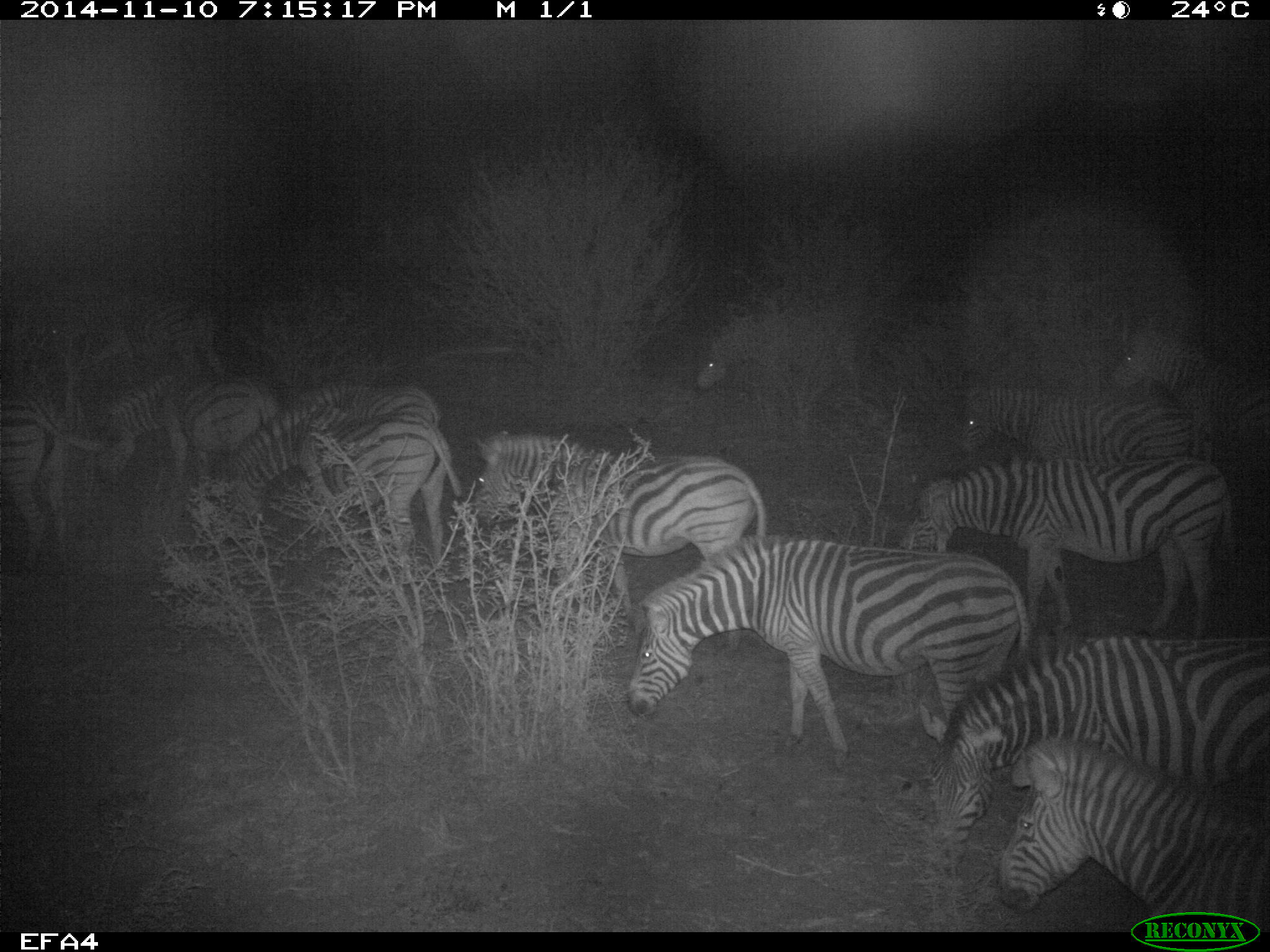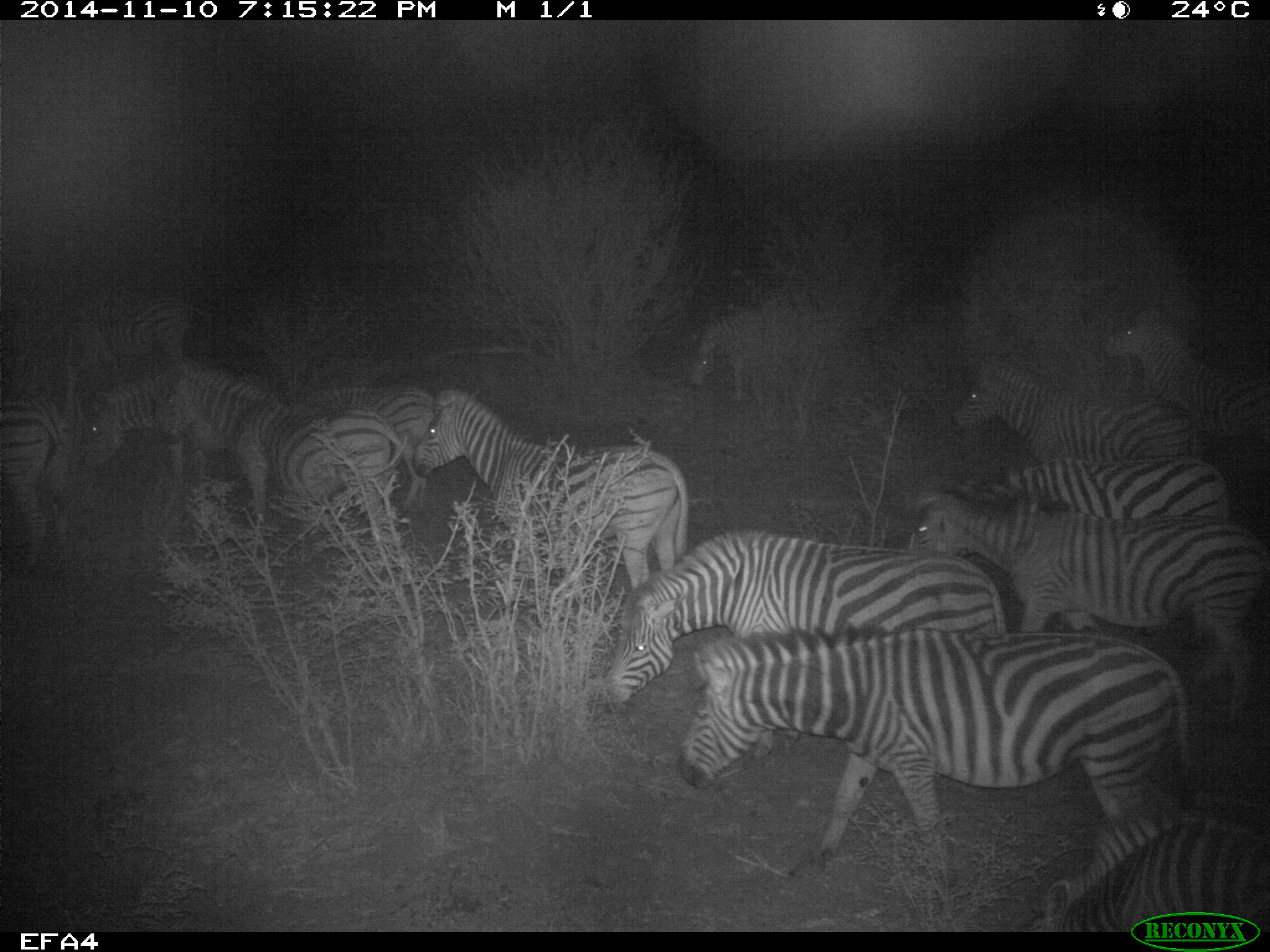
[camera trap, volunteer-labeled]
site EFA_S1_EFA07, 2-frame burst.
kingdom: Animalia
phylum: Chordata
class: Mammalia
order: Perissodactyla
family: Equidae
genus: Equus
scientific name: Equus quagga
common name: plains zebra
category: zebraplains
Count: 11-50.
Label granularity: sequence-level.